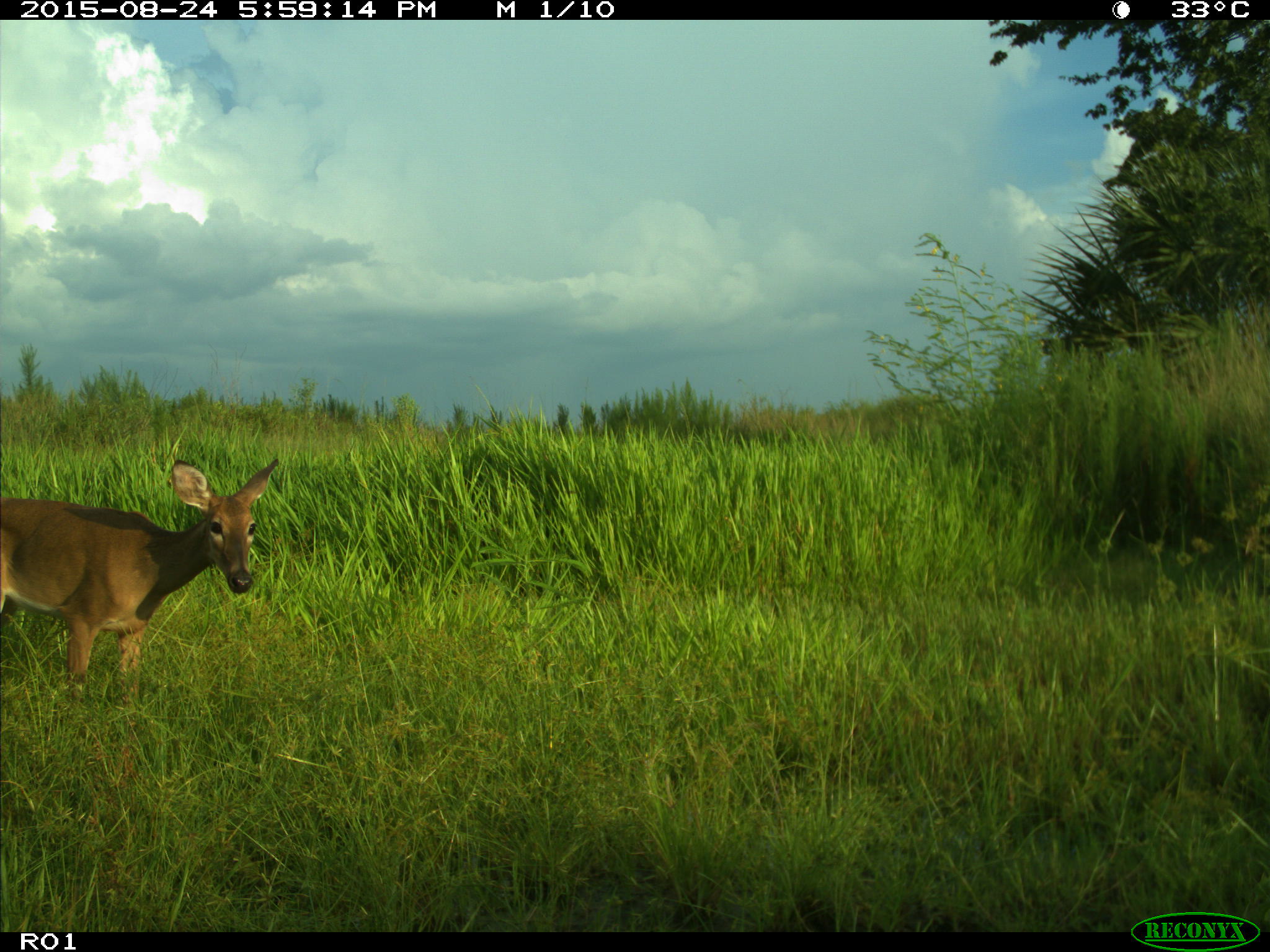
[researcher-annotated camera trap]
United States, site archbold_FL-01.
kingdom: Animalia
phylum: Chordata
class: Mammalia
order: Artiodactyla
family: Cervidae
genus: Odocoileus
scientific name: Odocoileus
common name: deer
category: unidentified deer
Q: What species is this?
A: Unidentified deer (deer) (Odocoileus).